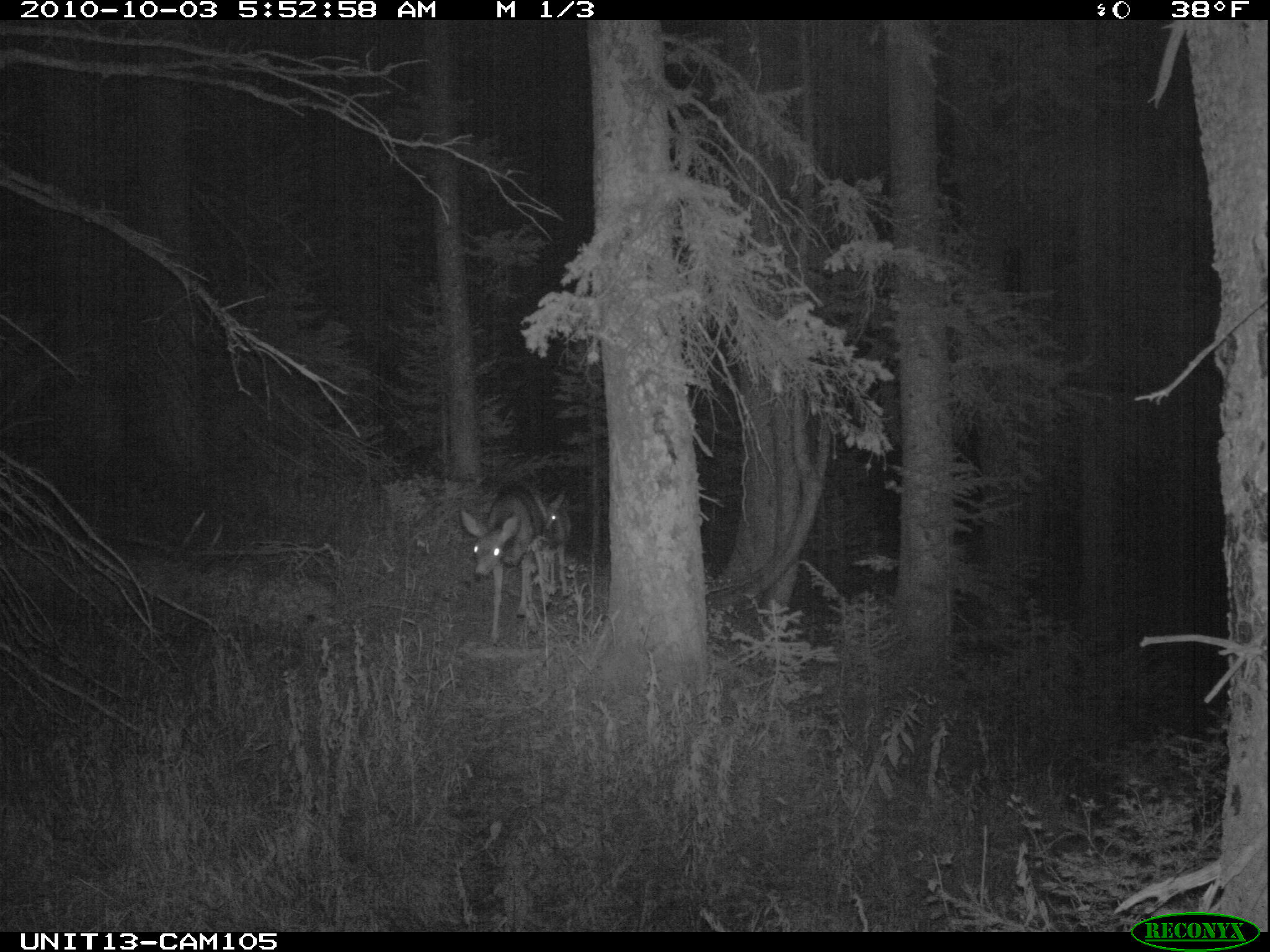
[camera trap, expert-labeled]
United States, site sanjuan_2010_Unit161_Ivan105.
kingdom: Animalia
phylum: Chordata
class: Mammalia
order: Artiodactyla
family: Cervidae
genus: Odocoileus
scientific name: Odocoileus hemionus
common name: mule deer